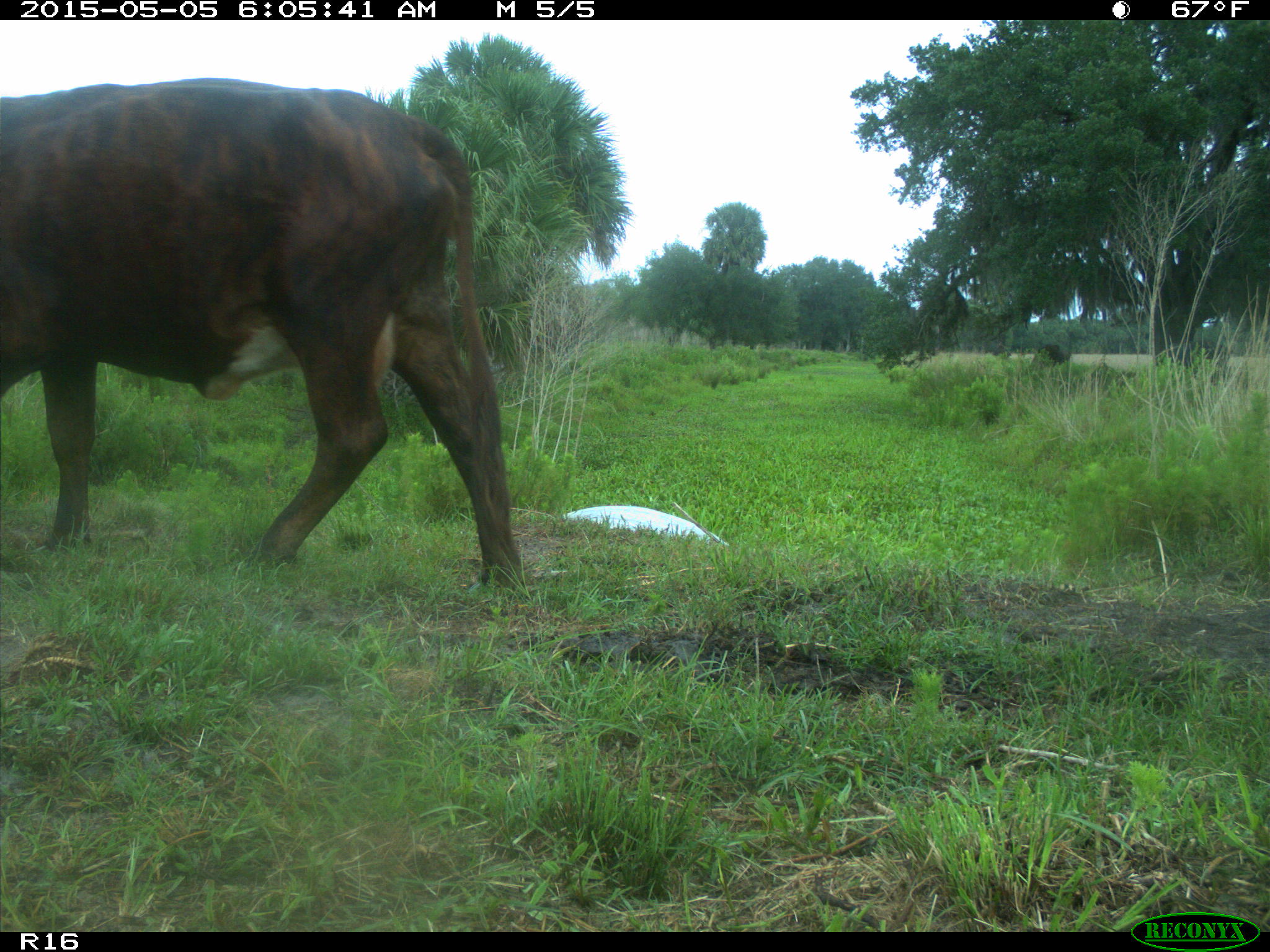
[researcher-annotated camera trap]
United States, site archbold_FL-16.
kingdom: Animalia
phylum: Chordata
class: Mammalia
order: Artiodactyla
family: Bovidae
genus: Bos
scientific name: Bos taurus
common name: domestic cow